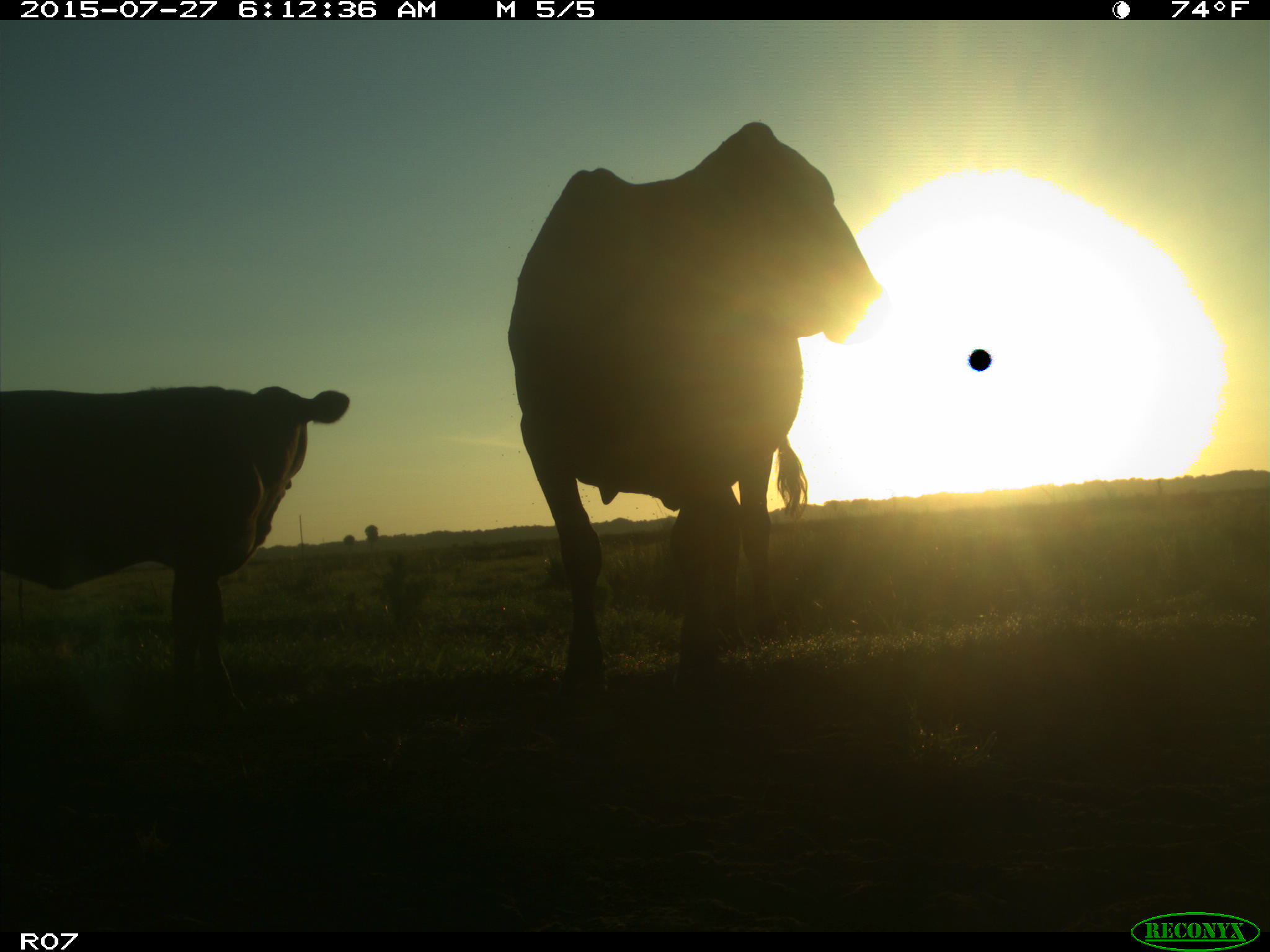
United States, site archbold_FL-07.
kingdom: Animalia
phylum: Chordata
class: Mammalia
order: Artiodactyla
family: Bovidae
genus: Bos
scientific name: Bos taurus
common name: domestic cow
Bos taurus (domestic cow).